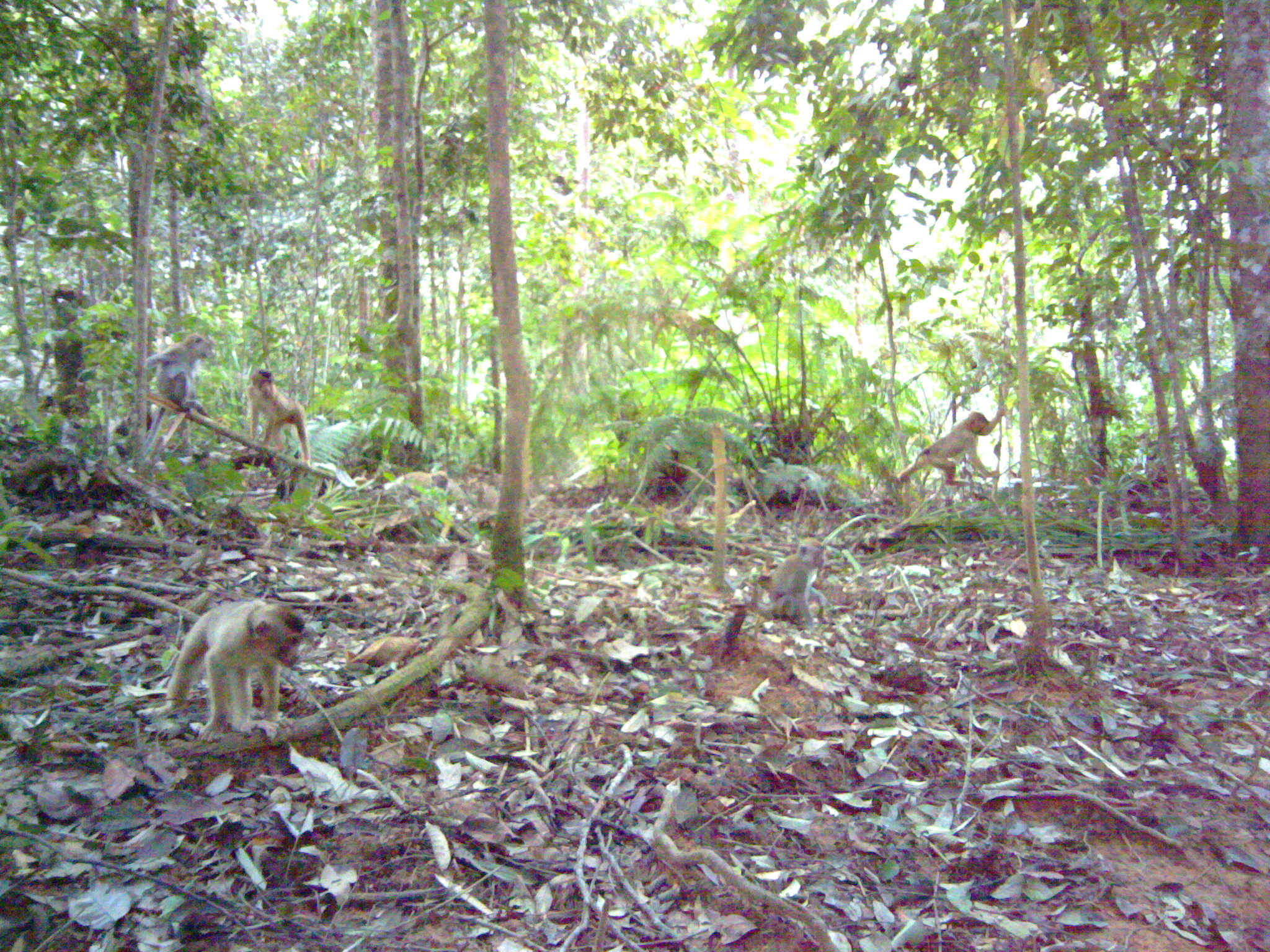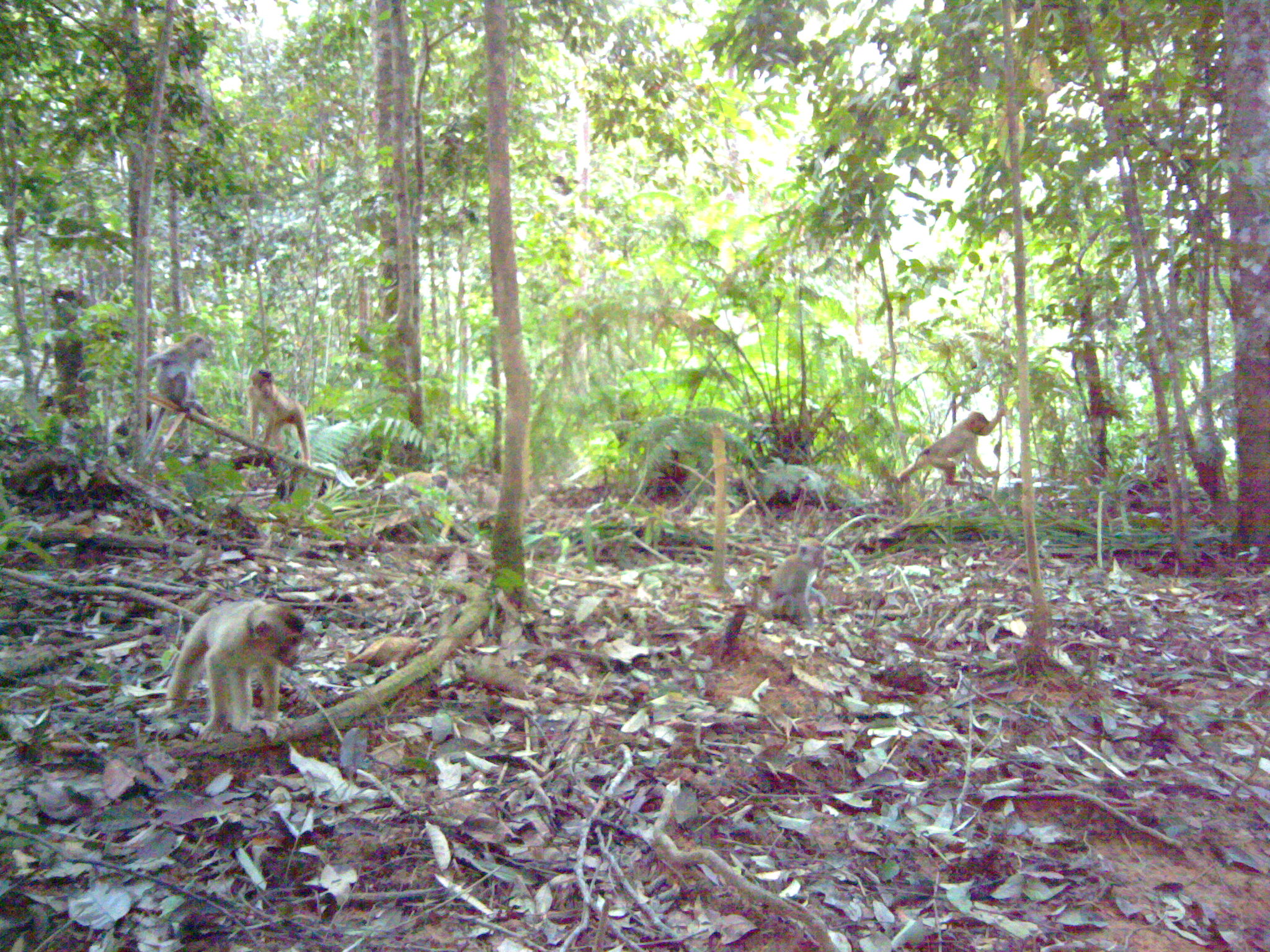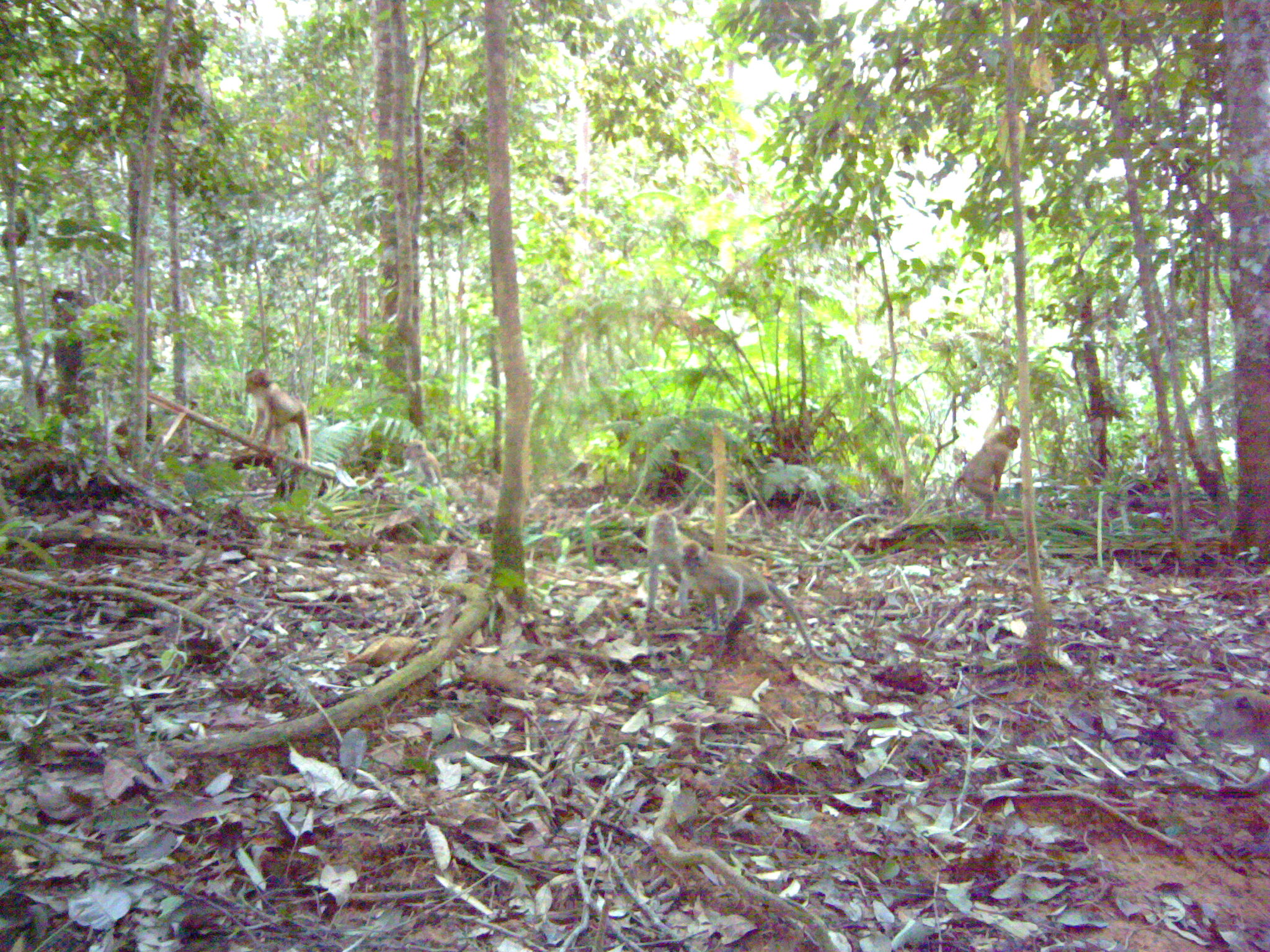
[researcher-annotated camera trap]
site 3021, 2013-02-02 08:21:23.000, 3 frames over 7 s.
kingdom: Animalia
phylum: Chordata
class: Mammalia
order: Primates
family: Cercopithecidae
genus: Macaca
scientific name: Macaca fascicularis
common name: crab-eating macaque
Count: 3.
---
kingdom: Animalia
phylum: Chordata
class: Mammalia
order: Primates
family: Cercopithecidae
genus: Macaca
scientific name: Macaca nemestrina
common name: southern pig-tailed macaque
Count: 3.